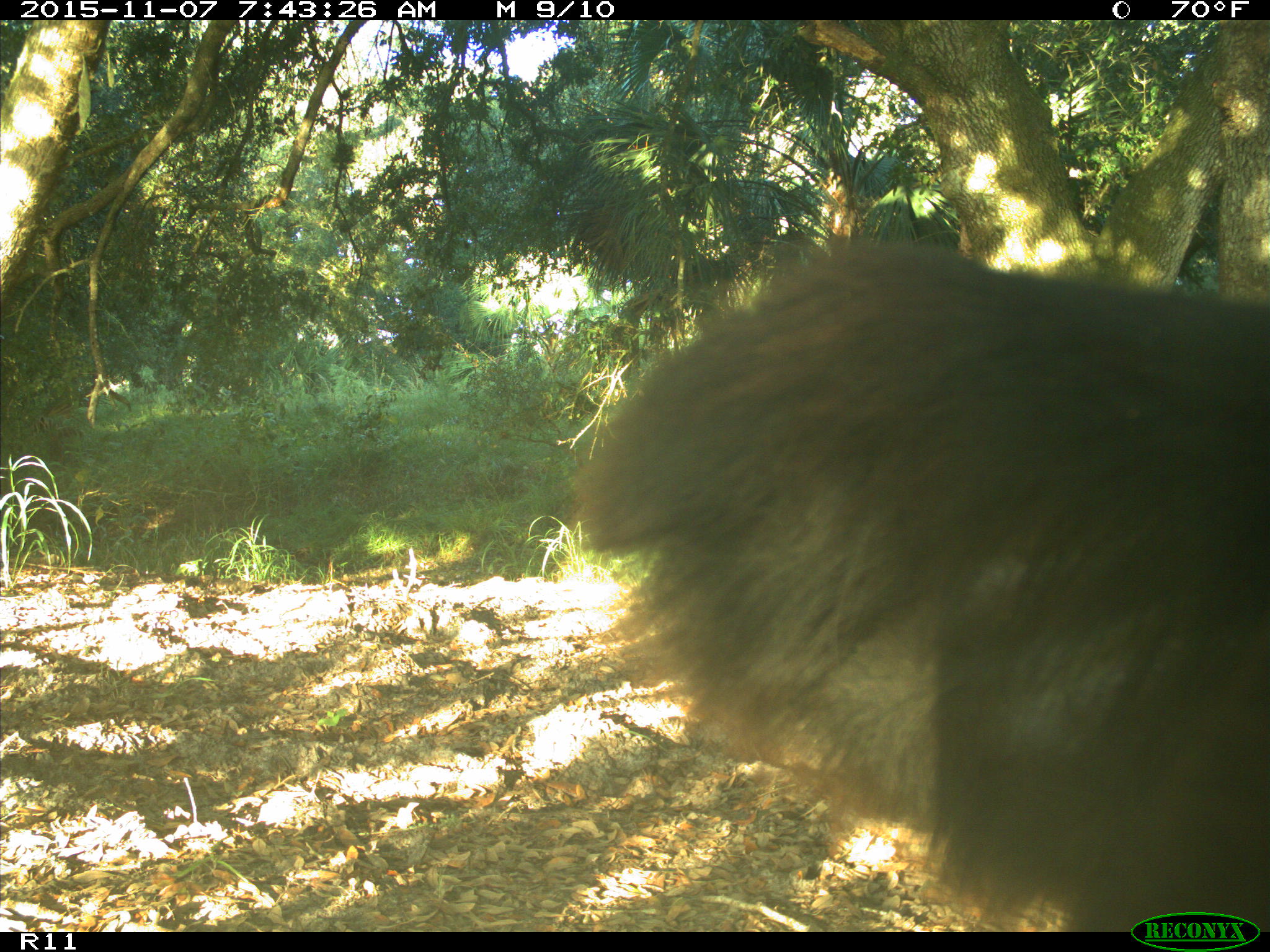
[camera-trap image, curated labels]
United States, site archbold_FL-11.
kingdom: Animalia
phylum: Chordata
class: Mammalia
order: Artiodactyla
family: Bovidae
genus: Bos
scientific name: Bos taurus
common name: domestic cow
Bos taurus (domestic cow).